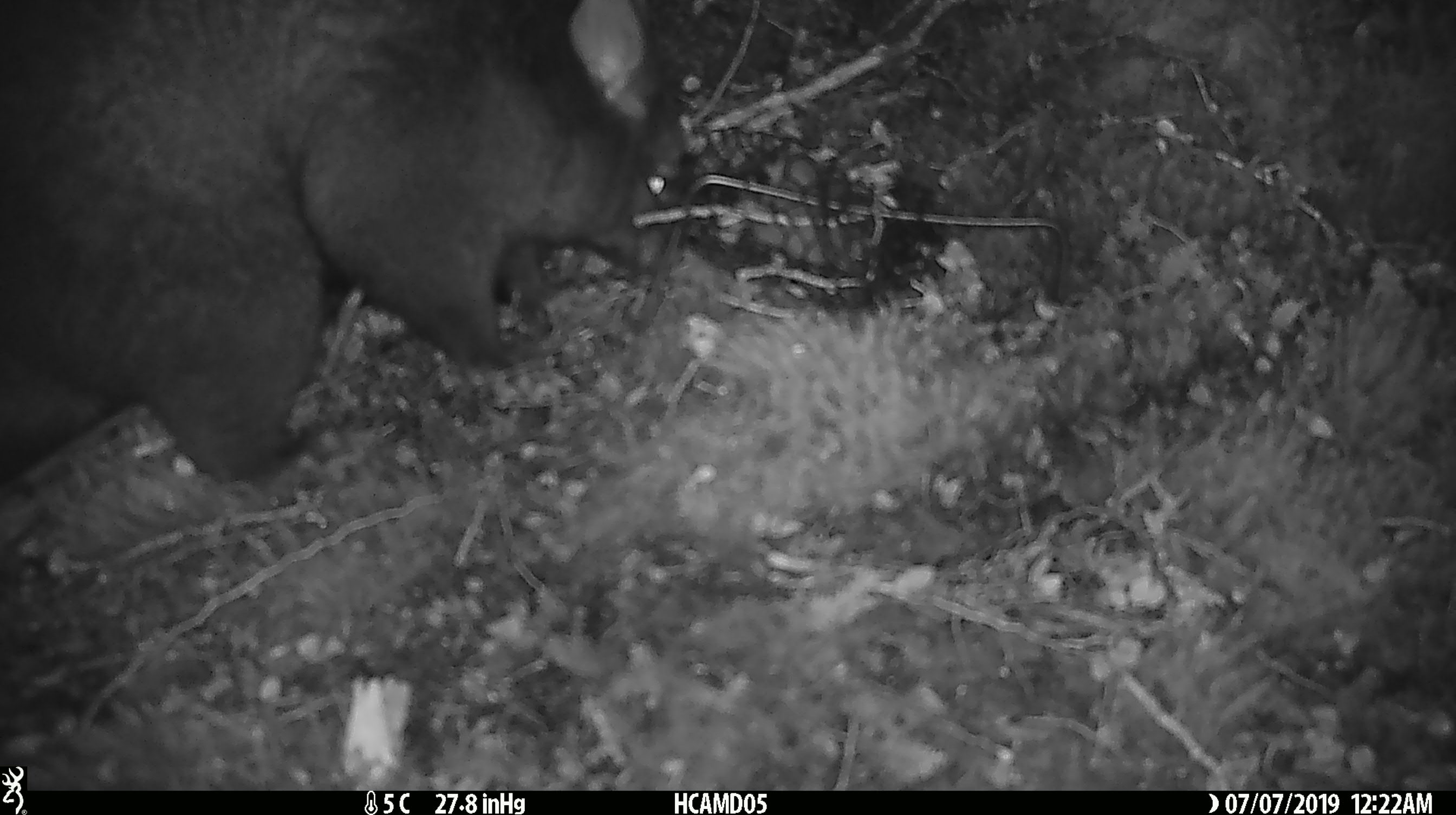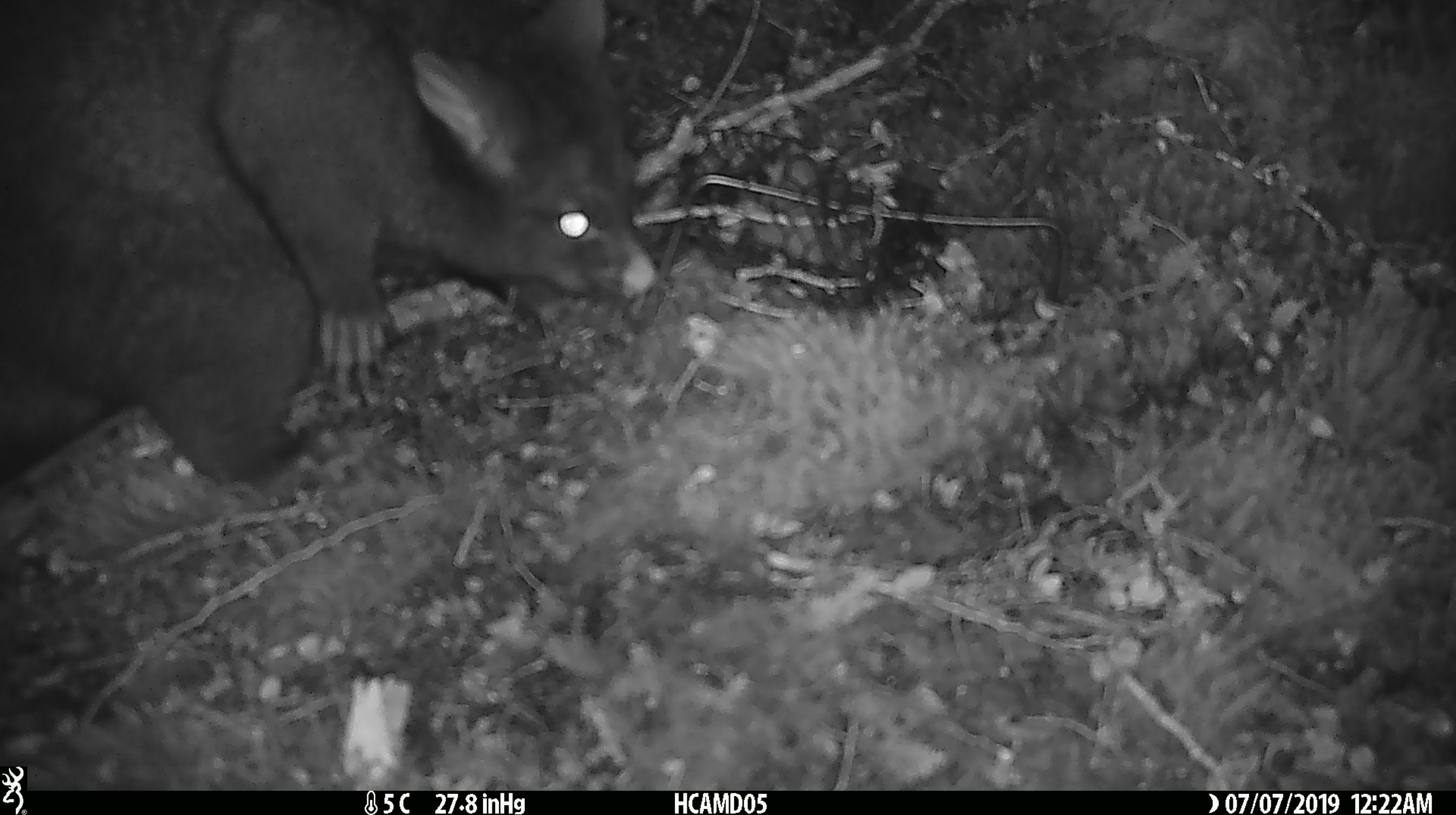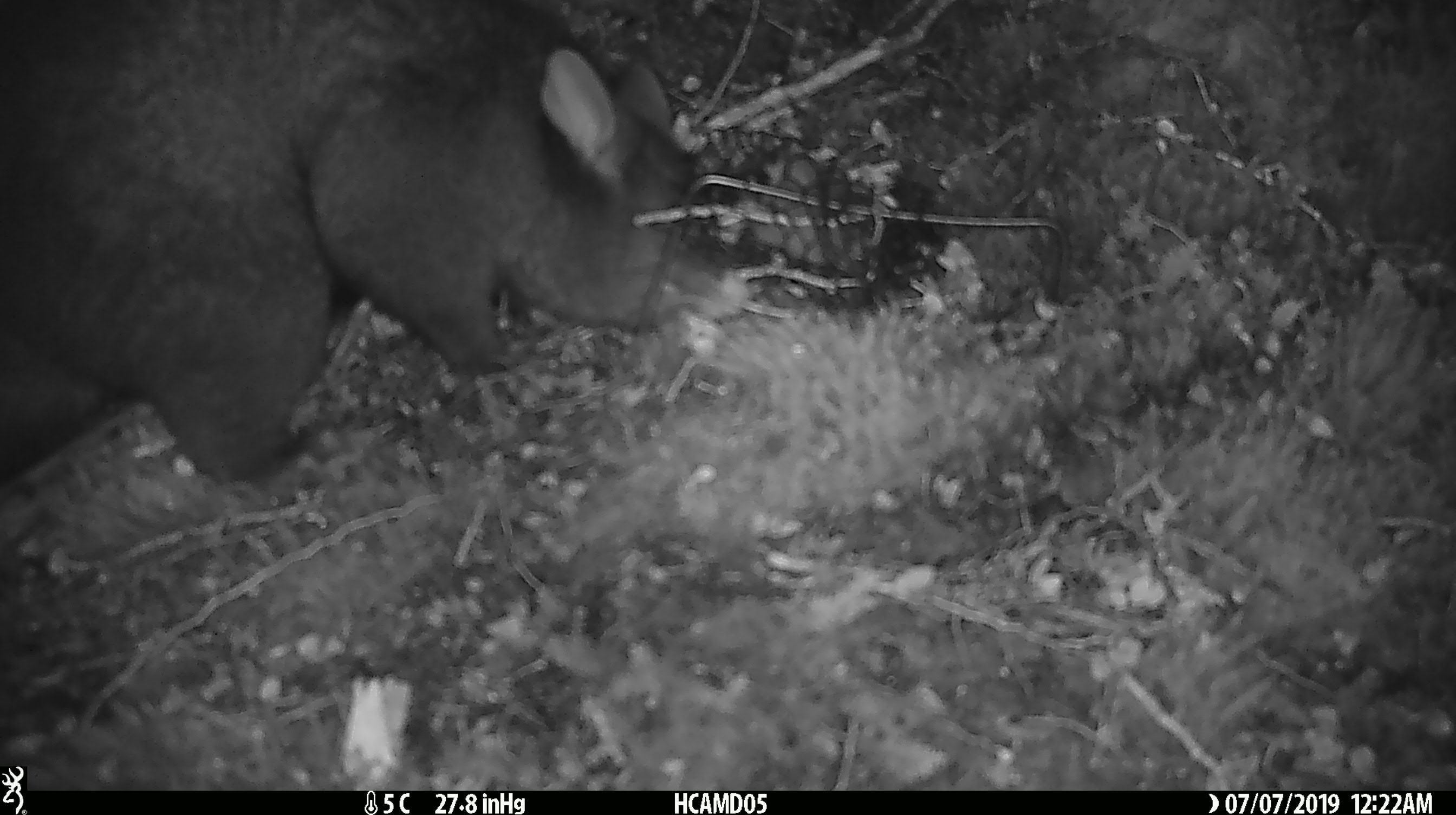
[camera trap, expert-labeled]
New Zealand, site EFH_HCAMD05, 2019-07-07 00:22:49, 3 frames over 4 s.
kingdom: Animalia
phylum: Chordata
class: Mammalia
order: Diprotodontia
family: Phalangeridae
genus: Trichosurus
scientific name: Trichosurus vulpecula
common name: common brushtail possum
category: possum